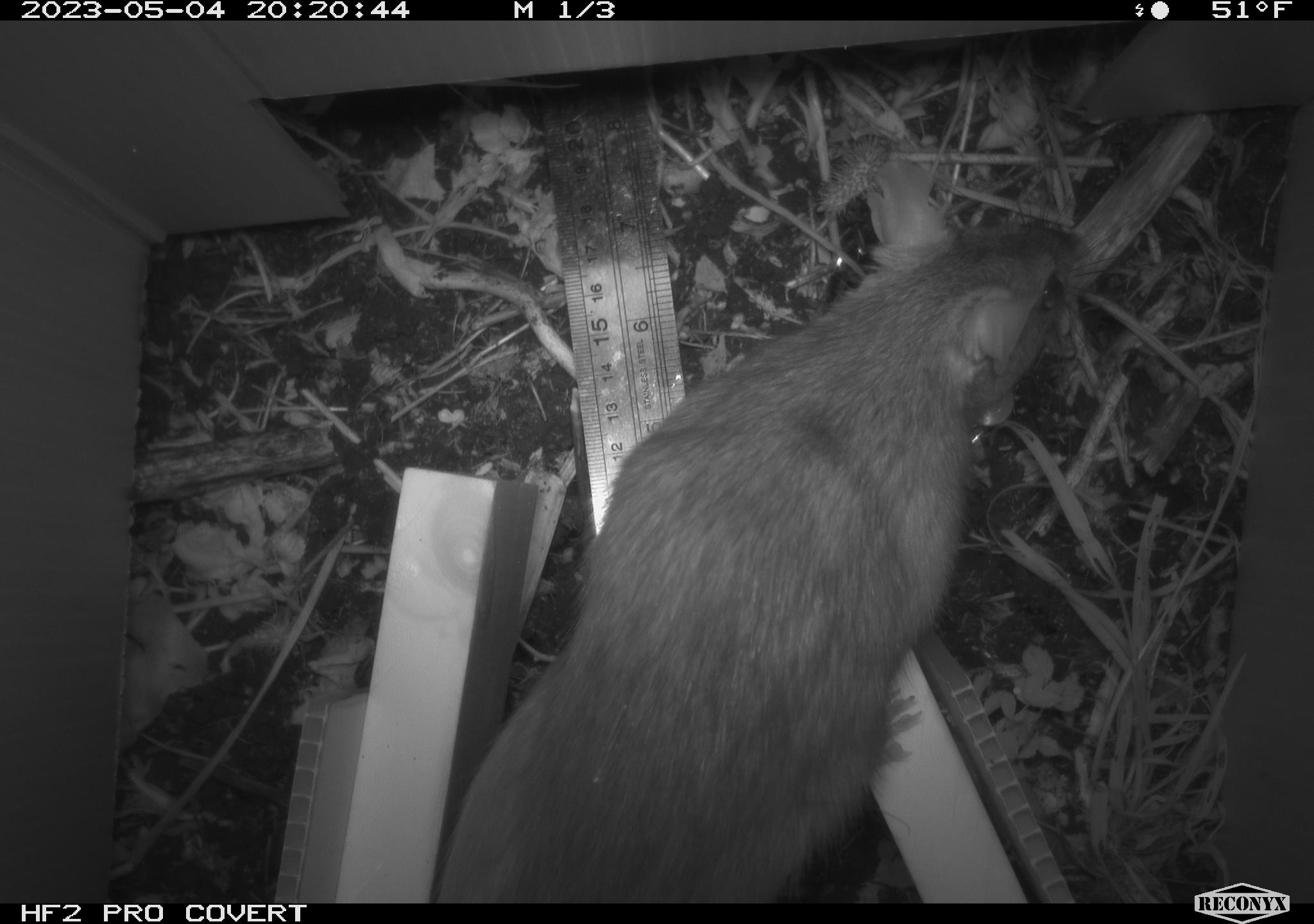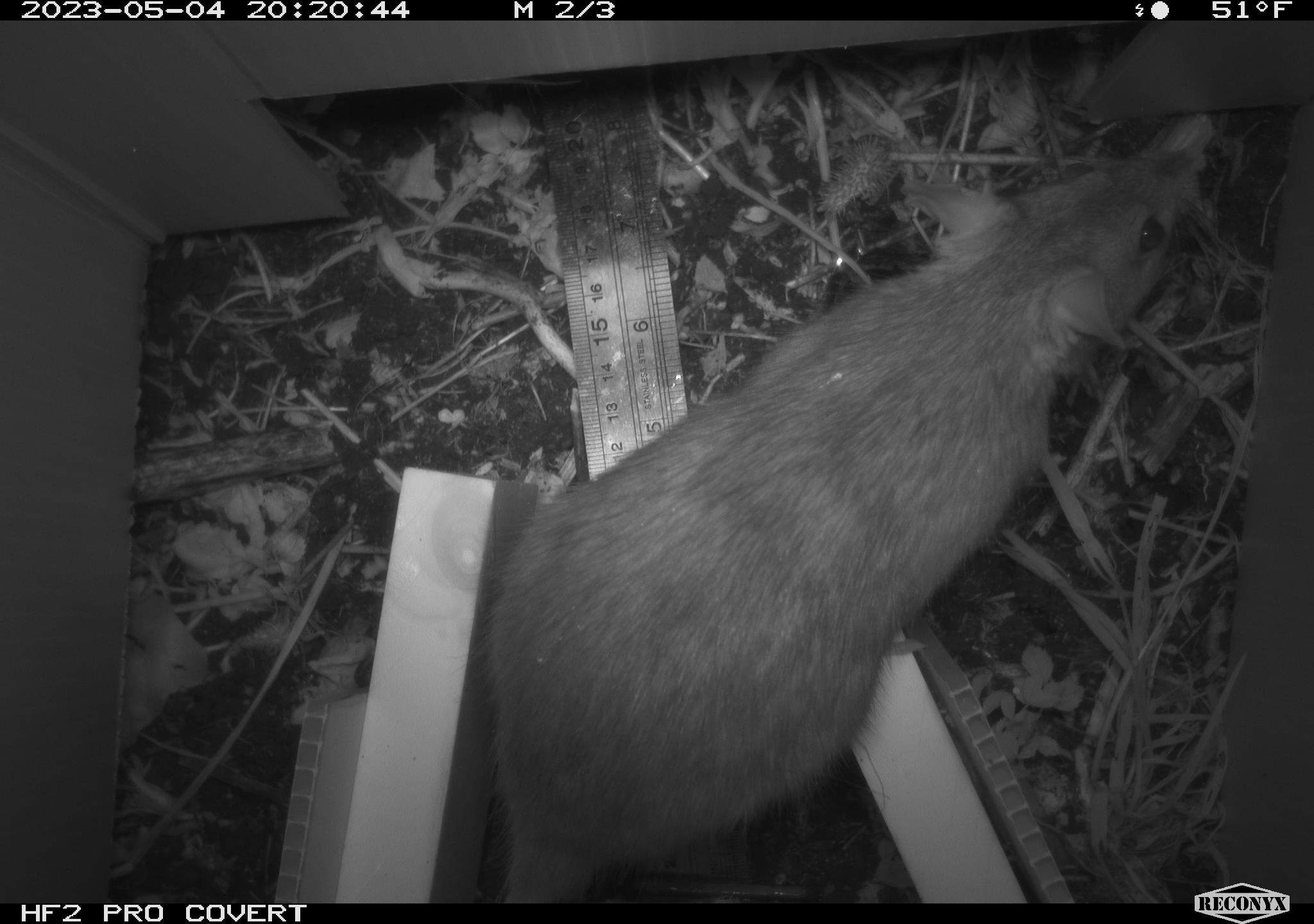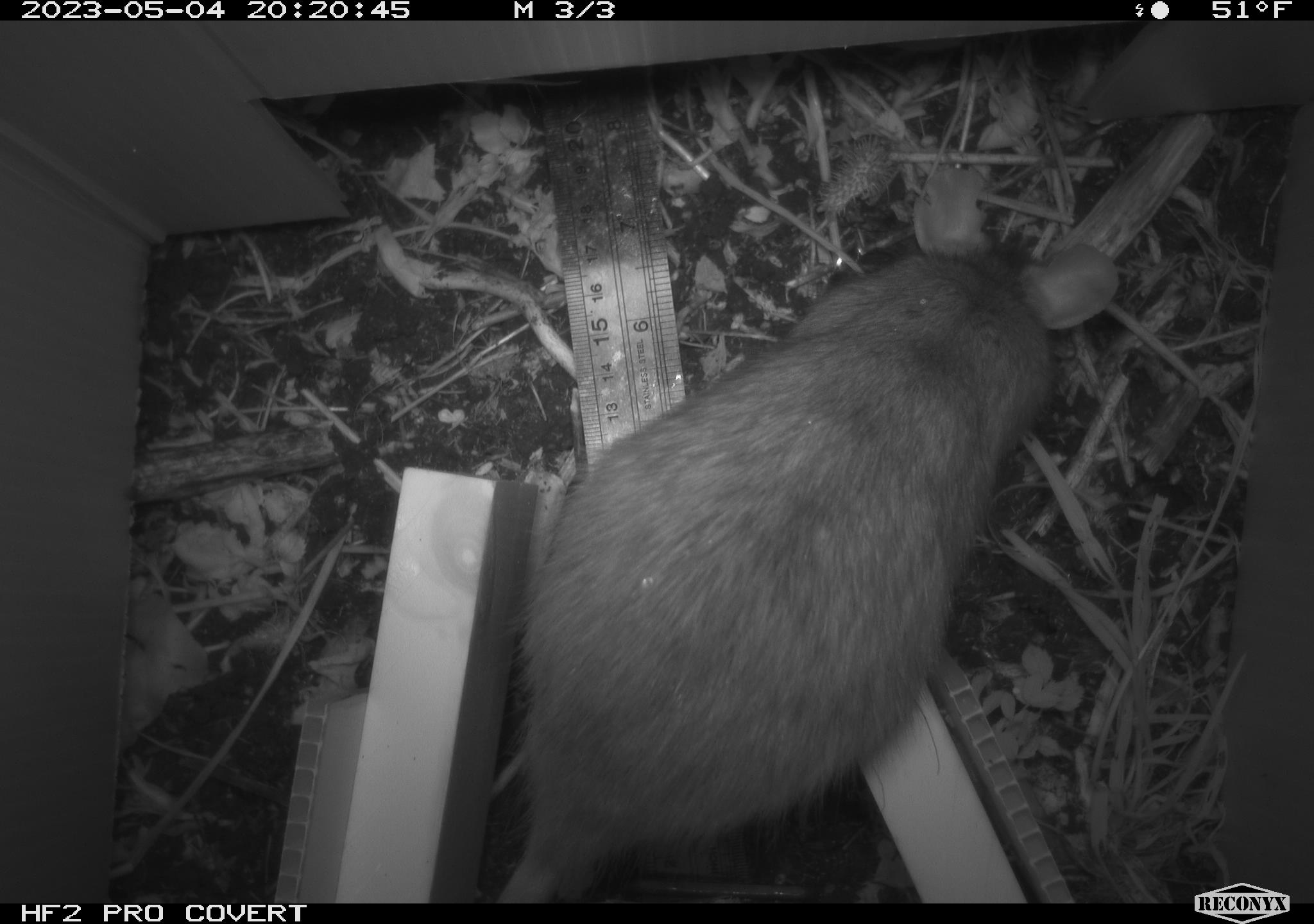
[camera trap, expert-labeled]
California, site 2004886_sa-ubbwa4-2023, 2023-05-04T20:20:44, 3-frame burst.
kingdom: Animalia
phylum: Chordata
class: Mammalia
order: Rodentia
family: Muridae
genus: Rattus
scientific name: Rattus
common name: rat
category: rattus species